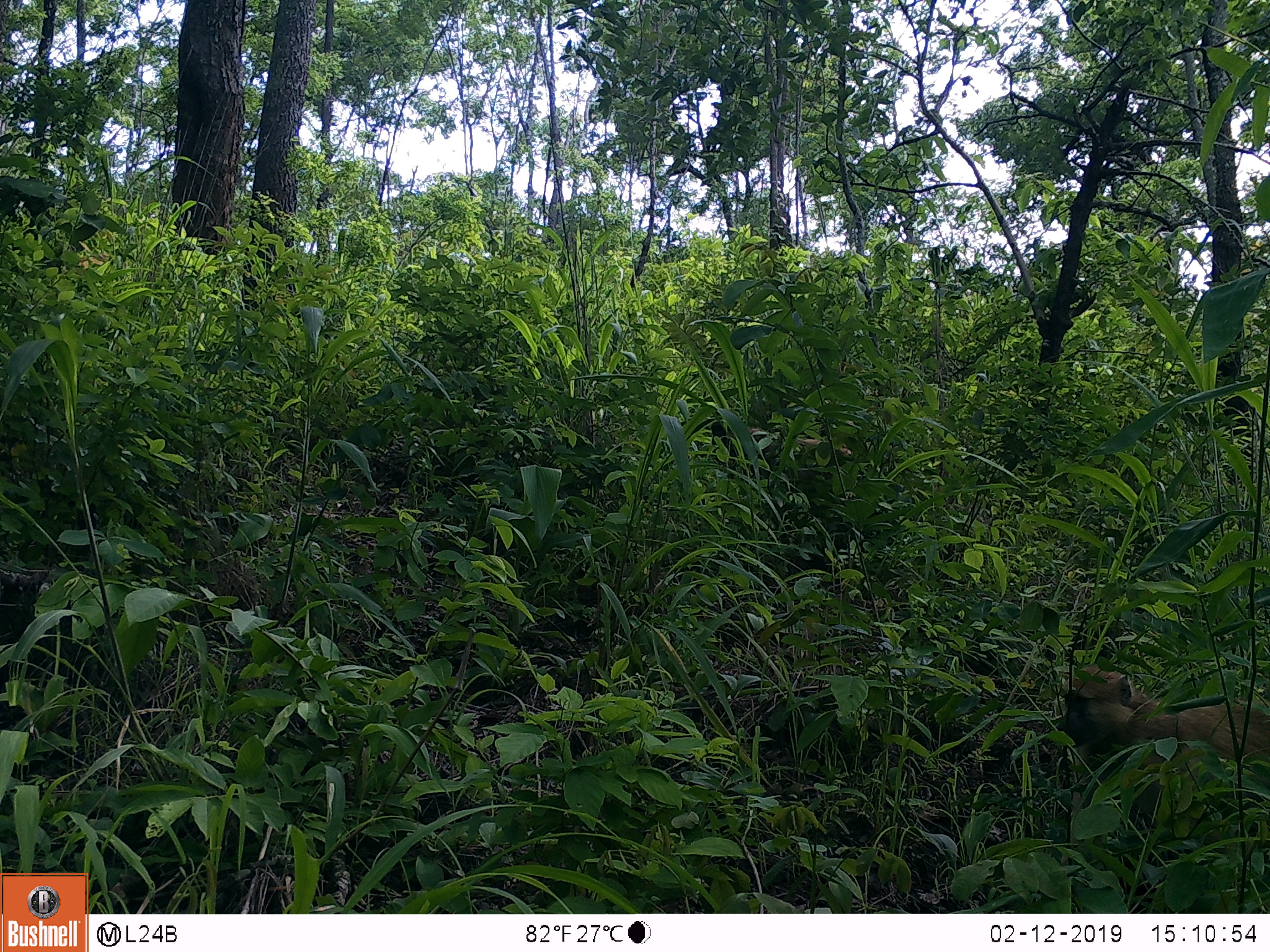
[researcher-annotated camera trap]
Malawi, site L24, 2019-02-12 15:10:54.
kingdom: Animalia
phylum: Chordata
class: Mammalia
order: Primates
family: Cercopithecidae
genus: Papio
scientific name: Papio cynocephalus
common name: yellow baboon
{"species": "yellow baboon (Papio cynocephalus)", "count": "1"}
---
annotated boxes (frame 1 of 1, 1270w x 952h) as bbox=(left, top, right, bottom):
yellow baboon: bbox=(1050, 654, 1262, 825)